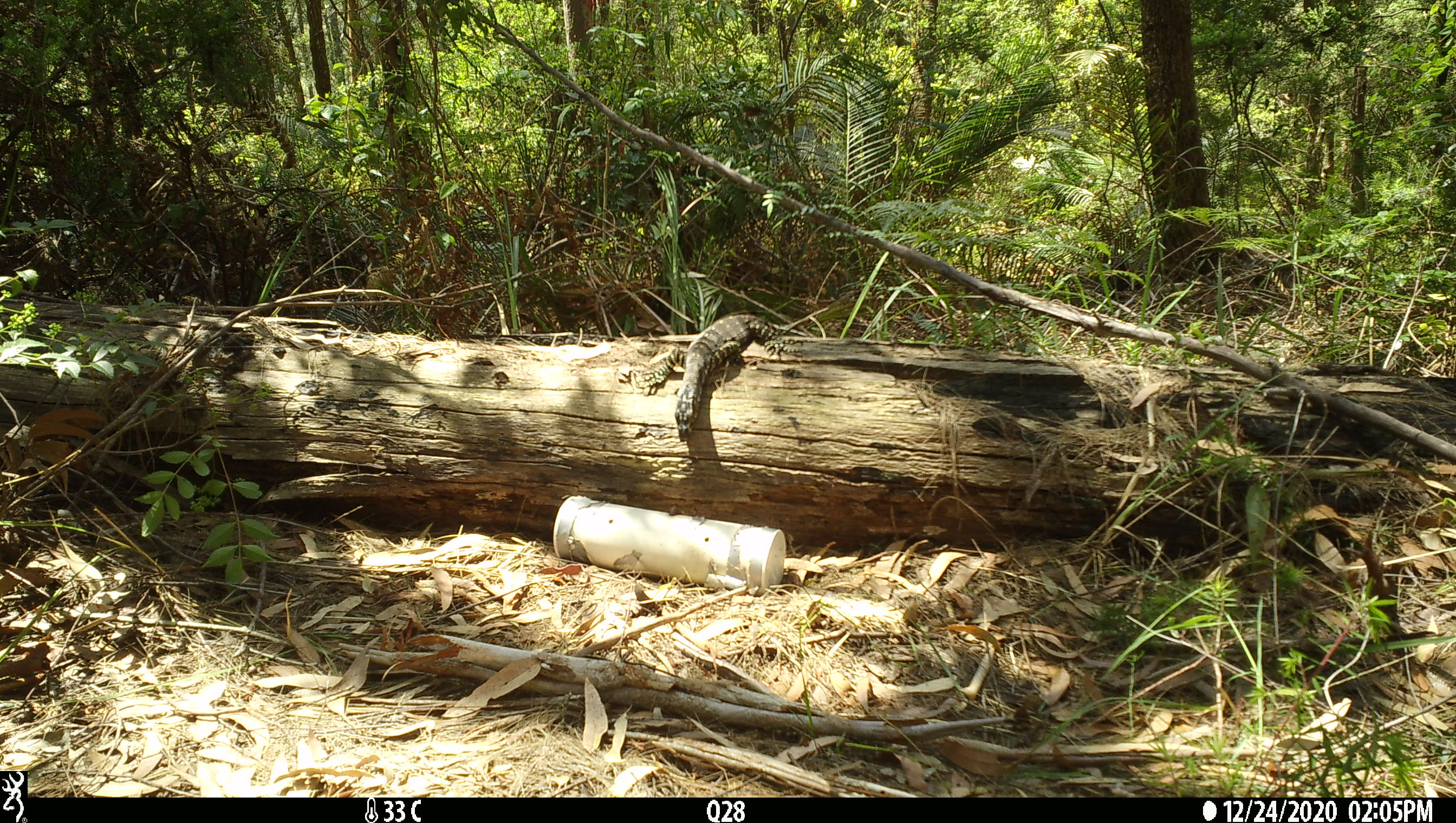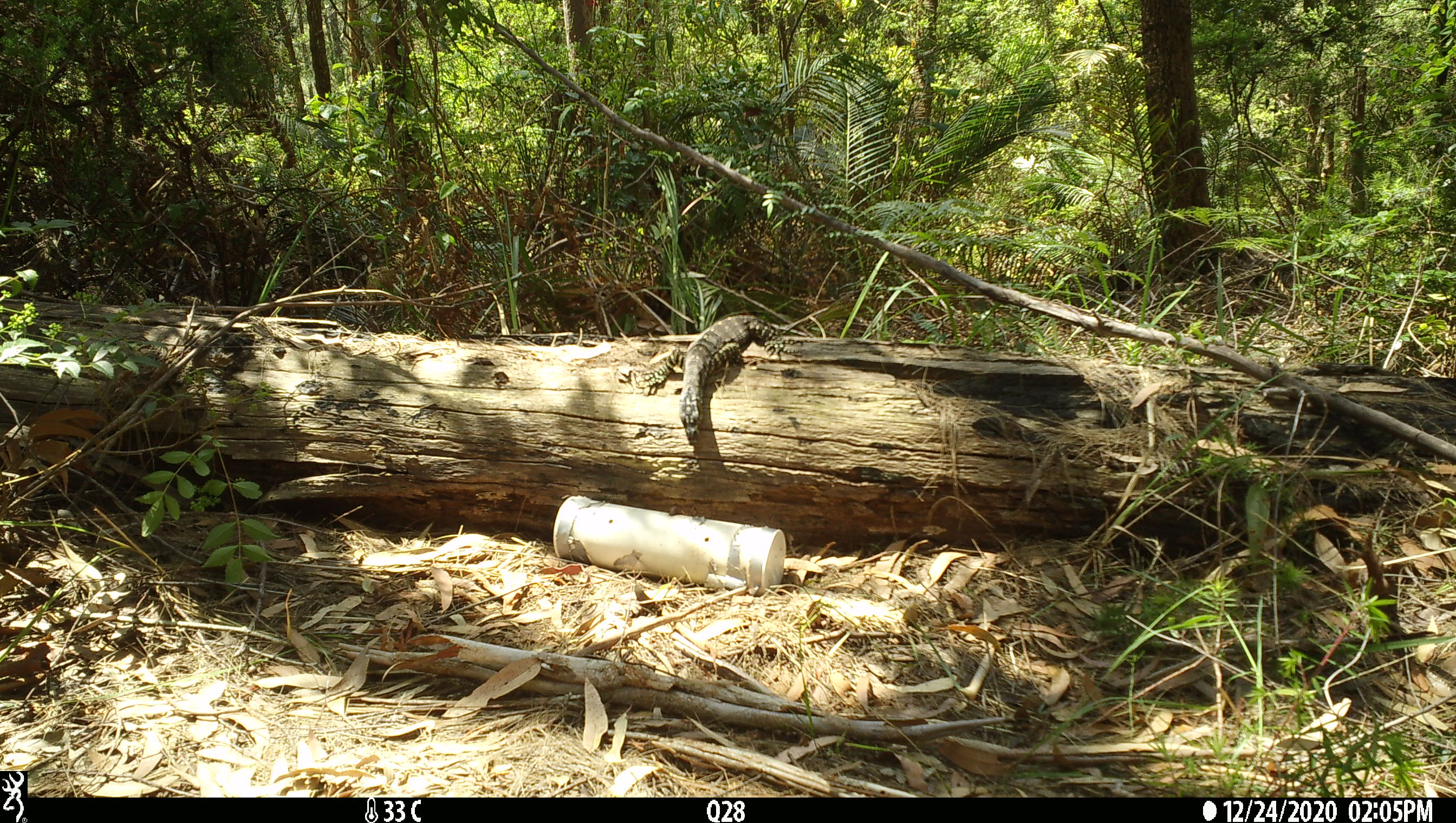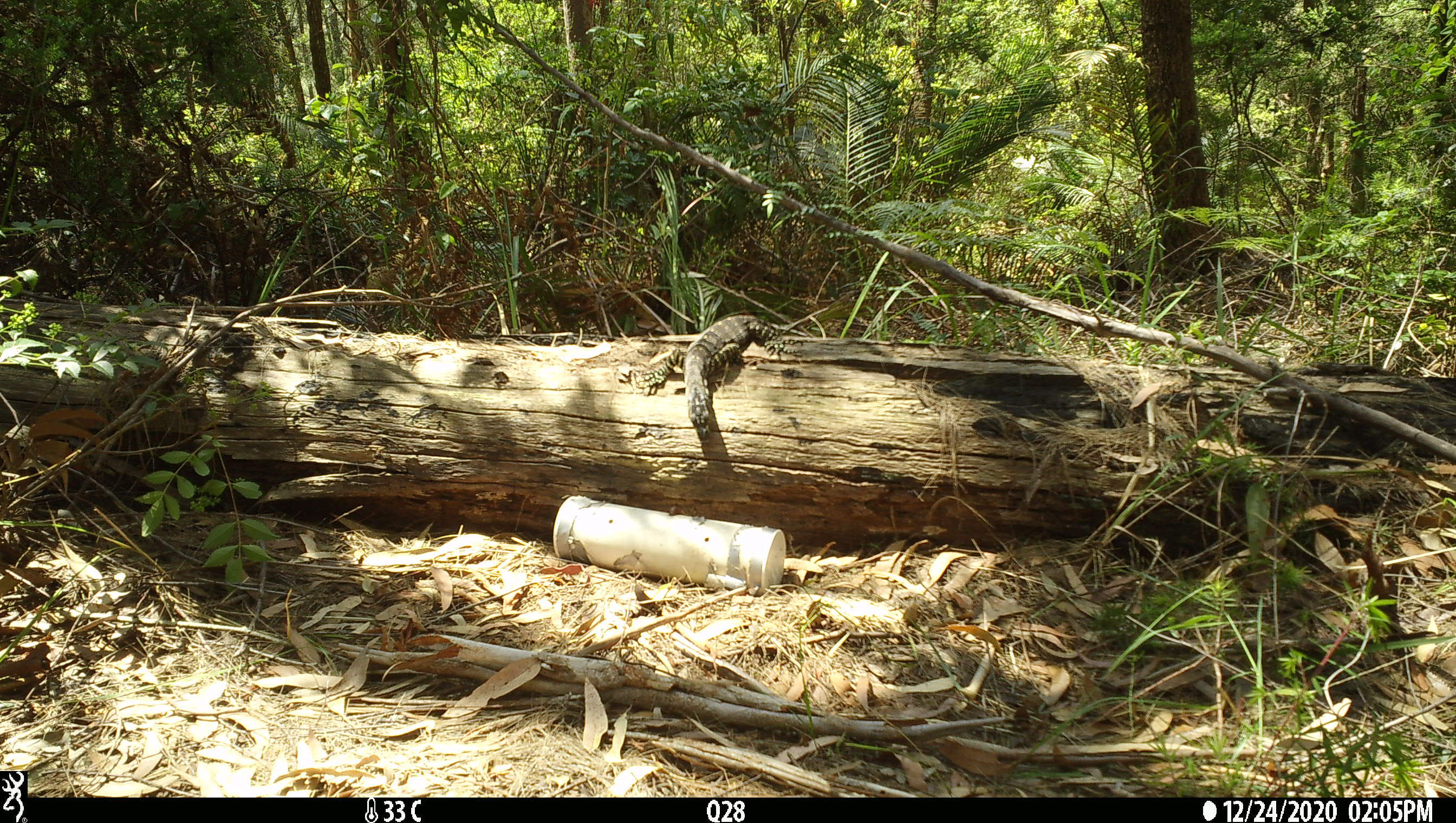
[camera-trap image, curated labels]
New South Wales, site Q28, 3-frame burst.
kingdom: Animalia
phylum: Chordata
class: Reptilia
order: Squamata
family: Varanidae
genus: Varanus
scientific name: Varanus varius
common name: lace monitor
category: goanna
Goanna (lace monitor) (Varanus varius).